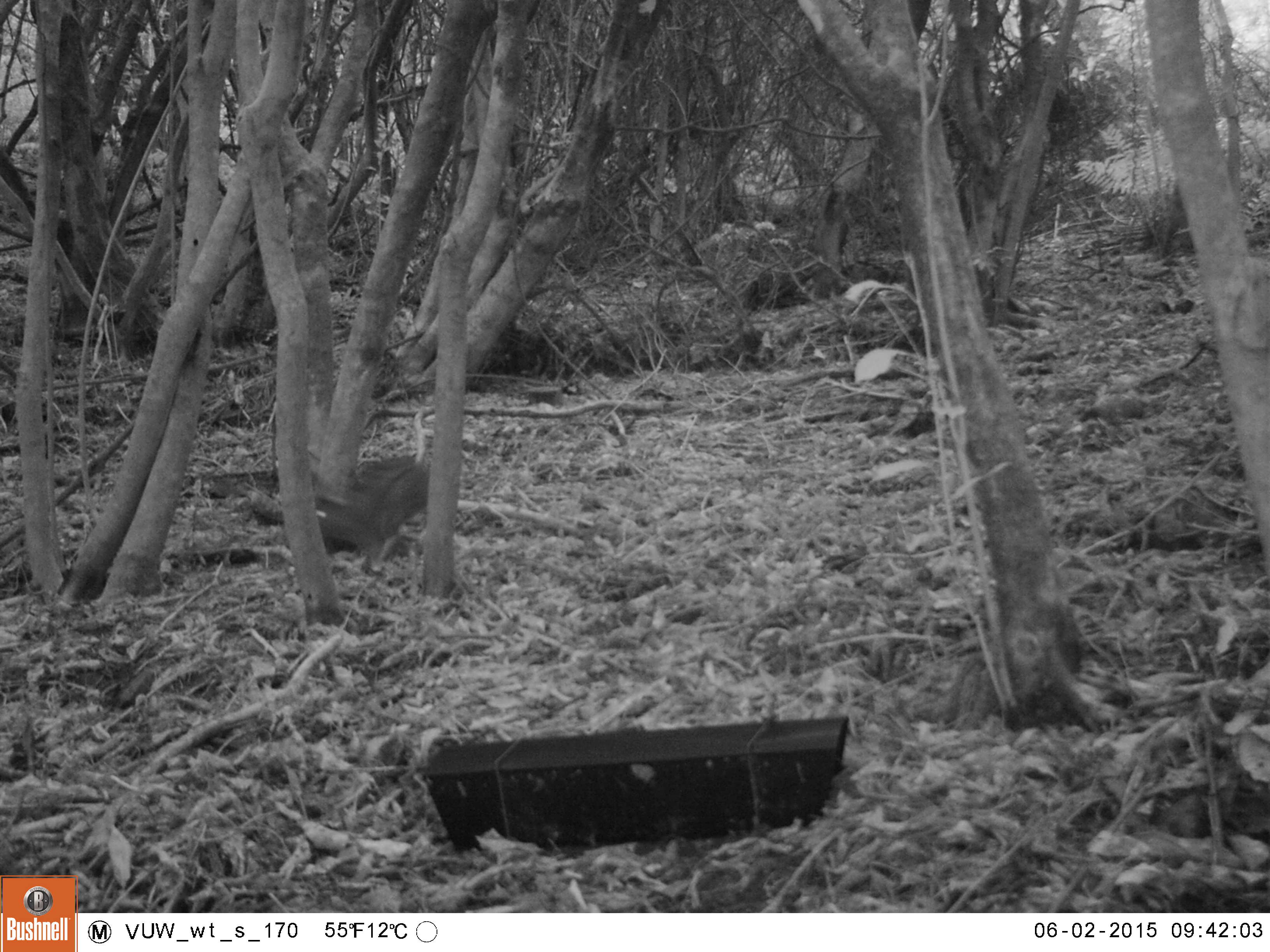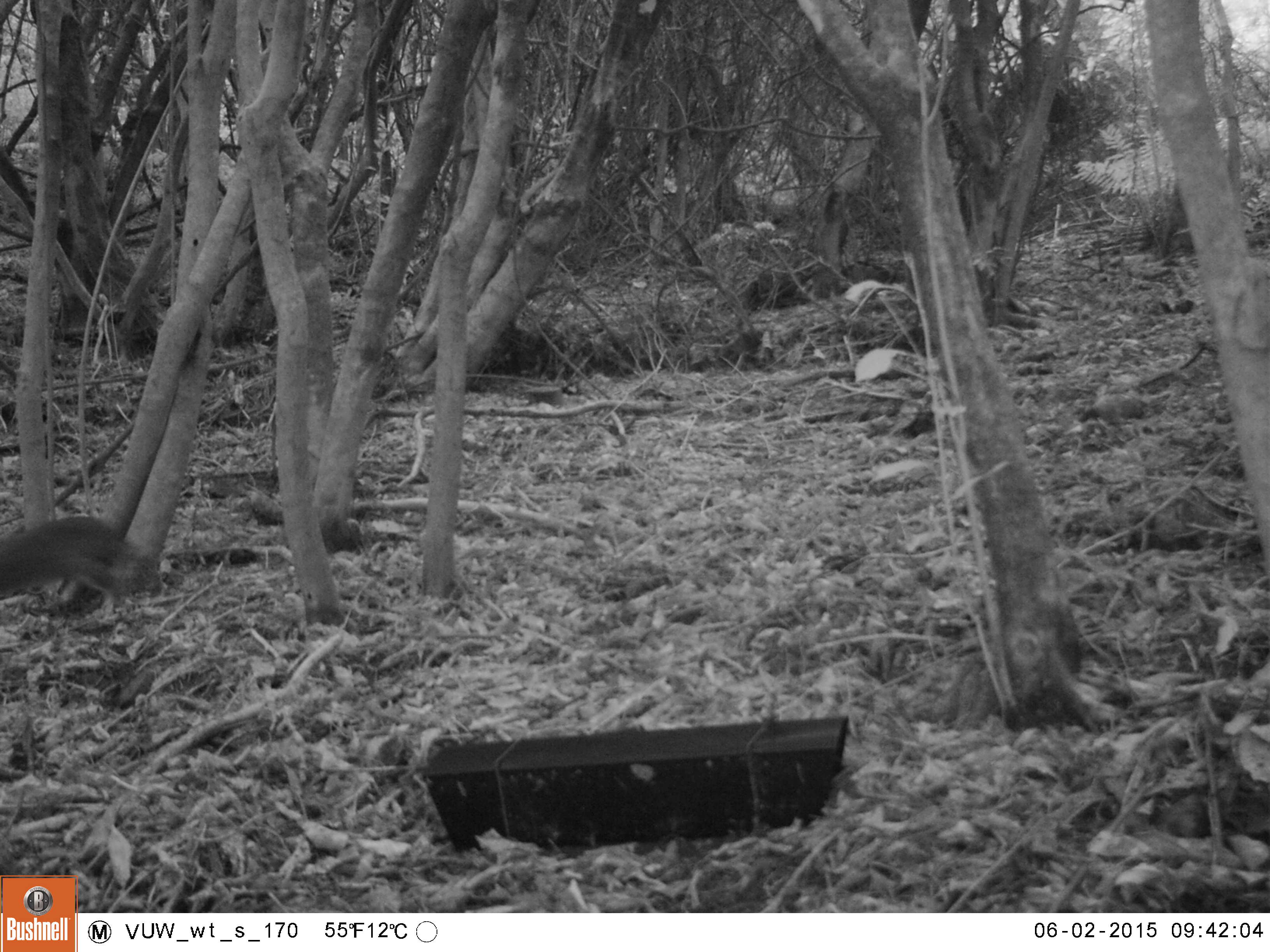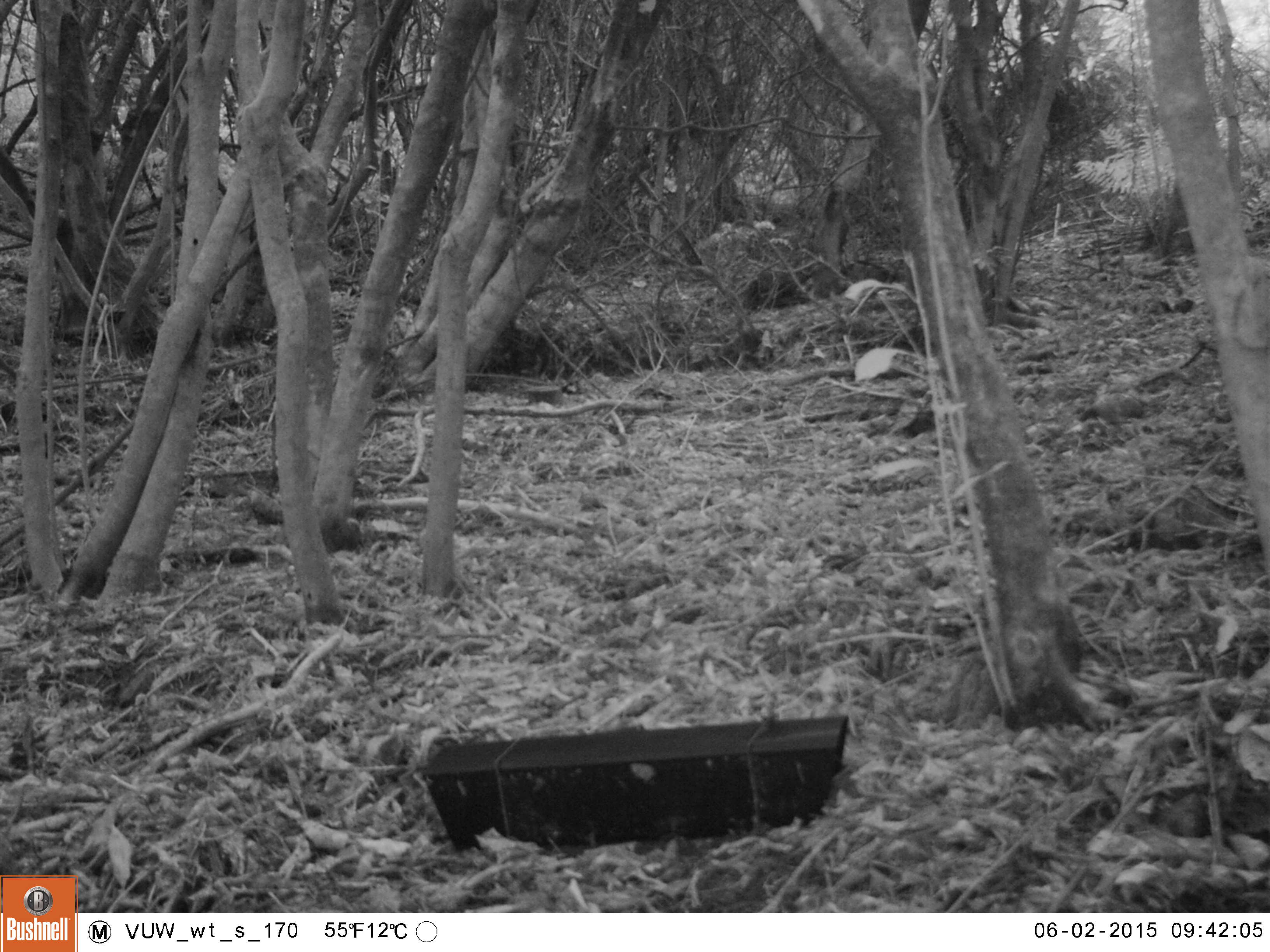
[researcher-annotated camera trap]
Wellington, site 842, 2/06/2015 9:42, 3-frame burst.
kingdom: Animalia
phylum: Chordata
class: Mammalia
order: Lagomorpha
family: Leporidae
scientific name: Leporidae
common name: rabbit